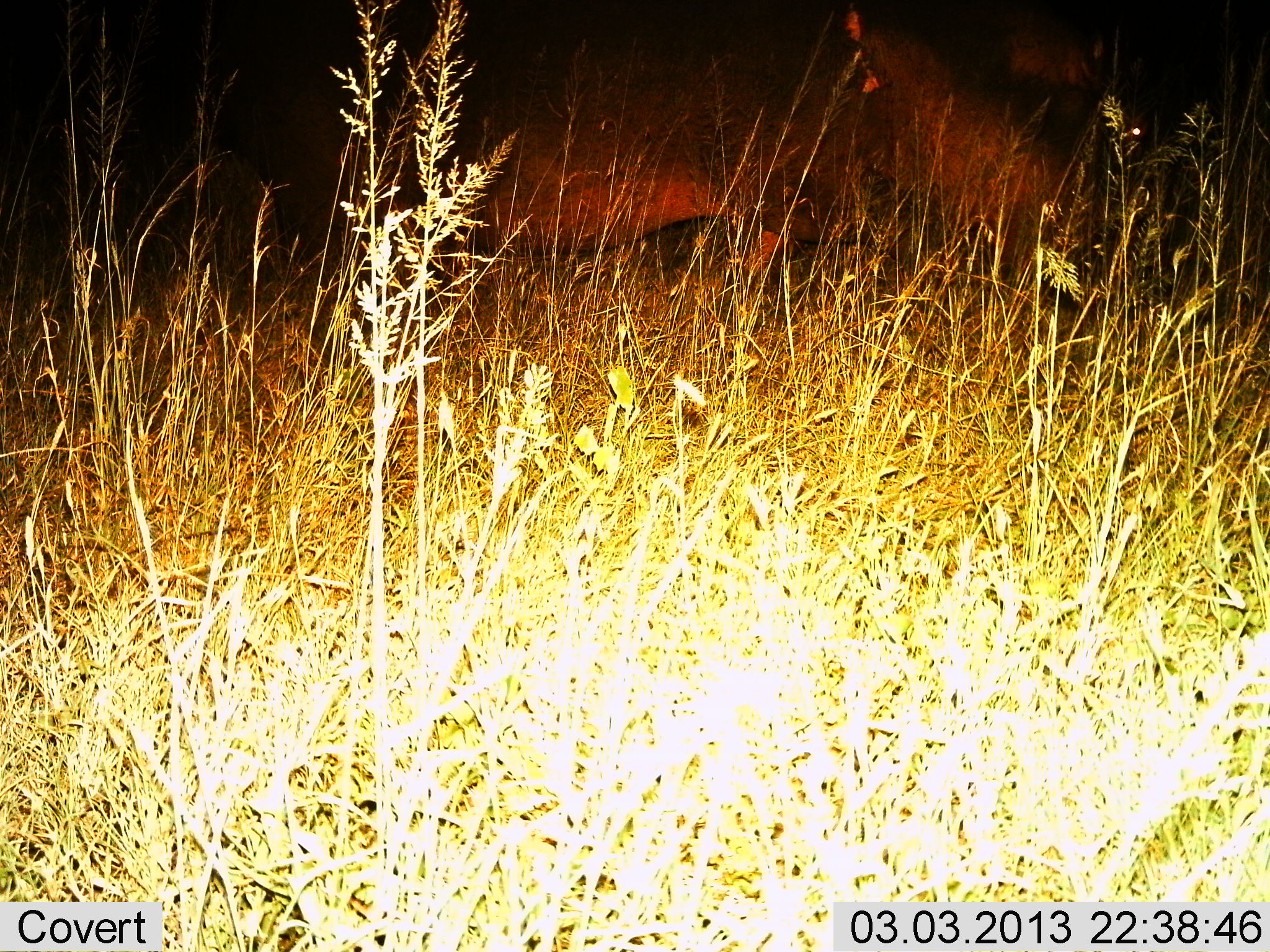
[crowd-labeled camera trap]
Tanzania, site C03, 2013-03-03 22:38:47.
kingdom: Animalia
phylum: Chordata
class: Mammalia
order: Artiodactyla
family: Hippopotamidae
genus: Hippopotamus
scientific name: Hippopotamus amphibius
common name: hippopotamus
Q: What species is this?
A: Hippopotamus (Hippopotamus amphibius).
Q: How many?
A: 1.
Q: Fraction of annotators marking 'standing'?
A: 44%.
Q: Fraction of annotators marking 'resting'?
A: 0%.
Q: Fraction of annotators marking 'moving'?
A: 31%.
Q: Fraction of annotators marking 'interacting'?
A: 12%.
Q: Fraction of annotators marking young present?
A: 0%.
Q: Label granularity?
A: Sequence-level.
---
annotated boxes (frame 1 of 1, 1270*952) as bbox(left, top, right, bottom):
animal: bbox(240, 1, 1133, 334)